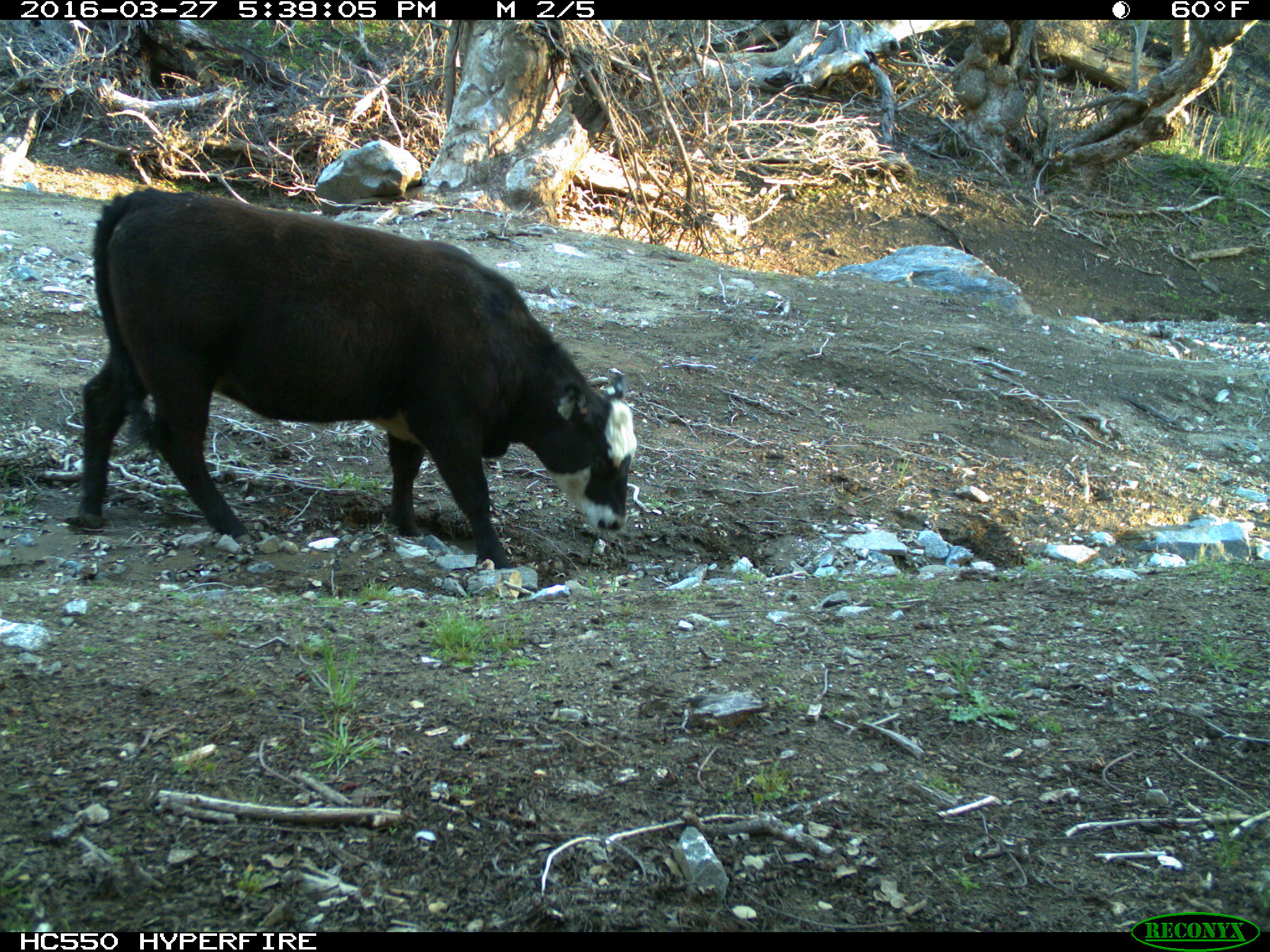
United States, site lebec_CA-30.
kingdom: Animalia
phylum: Chordata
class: Mammalia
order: Artiodactyla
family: Bovidae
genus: Bos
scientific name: Bos taurus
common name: domestic cow